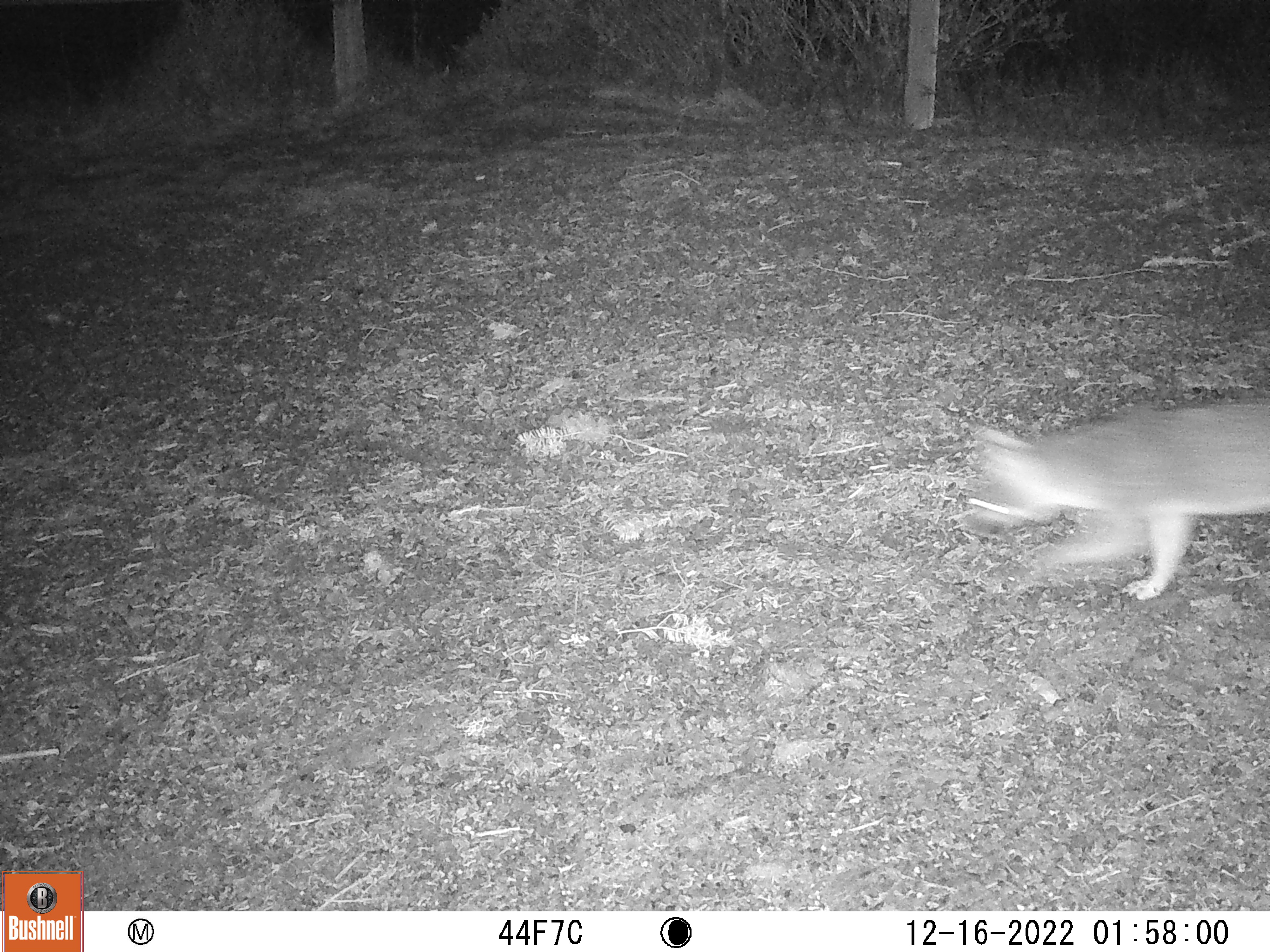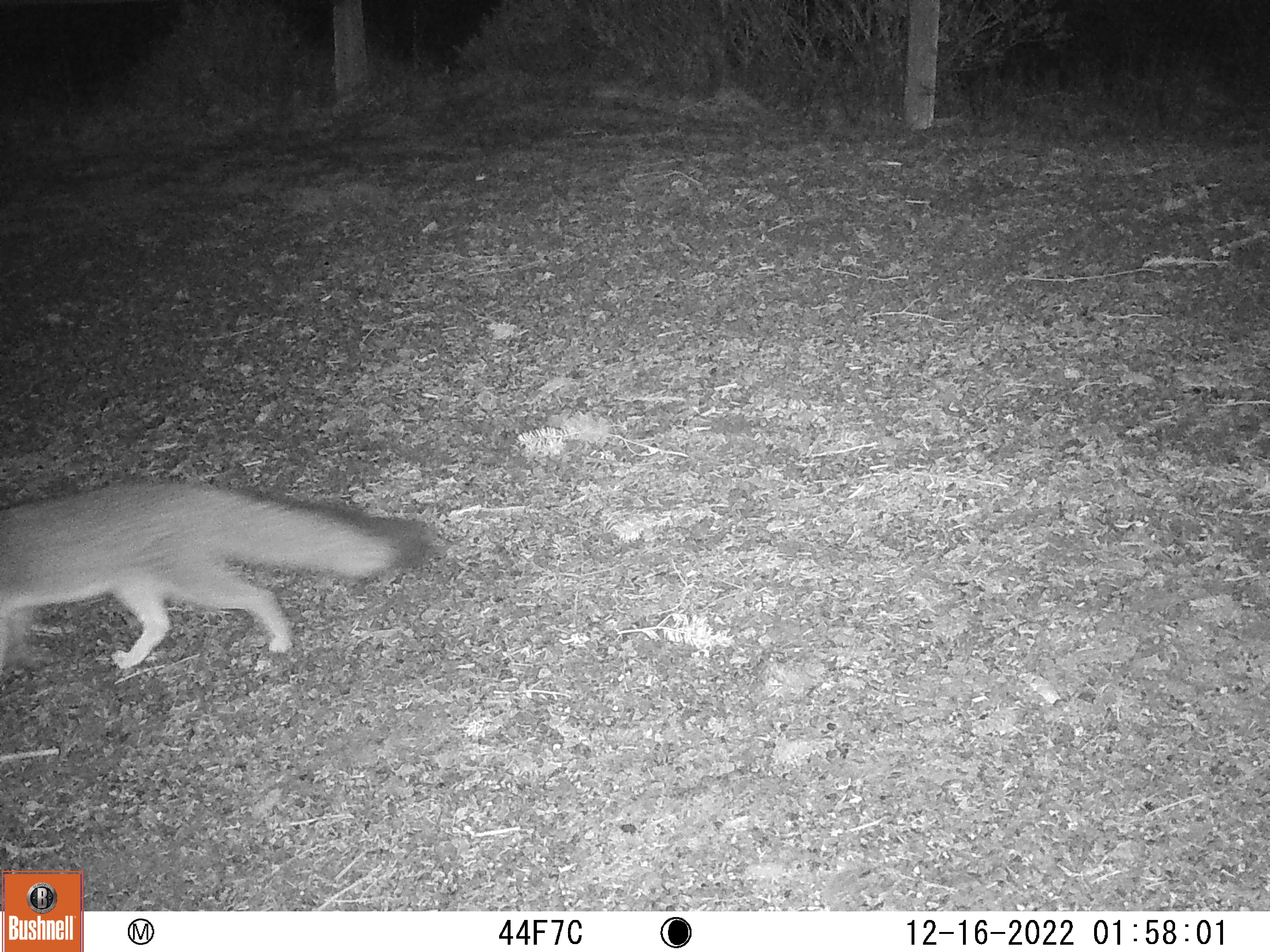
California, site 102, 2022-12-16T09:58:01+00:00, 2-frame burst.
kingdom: Animalia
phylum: Chordata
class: Mammalia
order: Carnivora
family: Canidae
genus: Urocyon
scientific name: Urocyon cinereoargenteus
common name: gray fox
Gray fox (Urocyon cinereoargenteus).